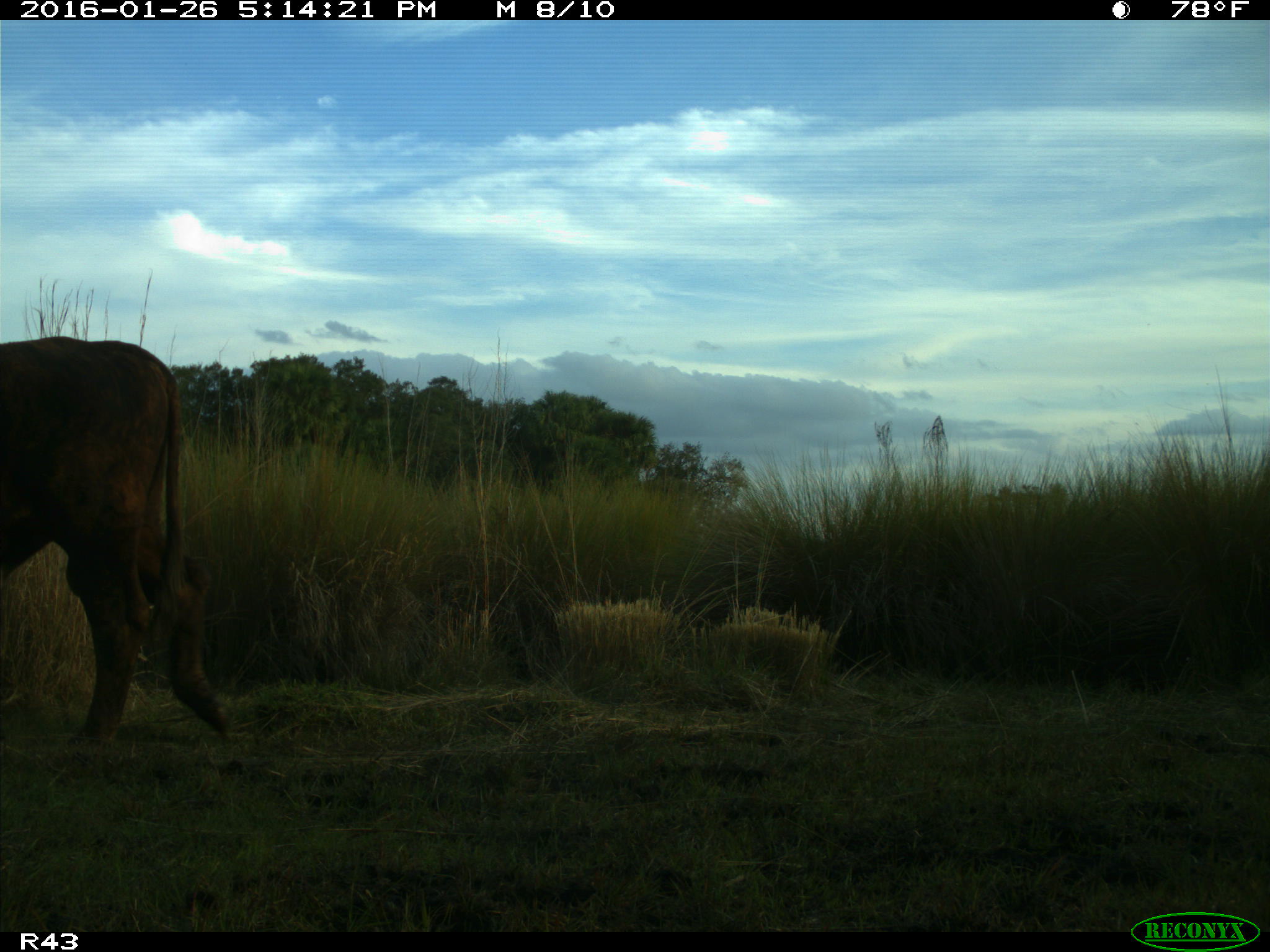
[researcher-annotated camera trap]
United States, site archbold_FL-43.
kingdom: Animalia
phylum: Chordata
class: Mammalia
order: Artiodactyla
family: Bovidae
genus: Bos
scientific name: Bos taurus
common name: domestic cow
Bos taurus (domestic cow).